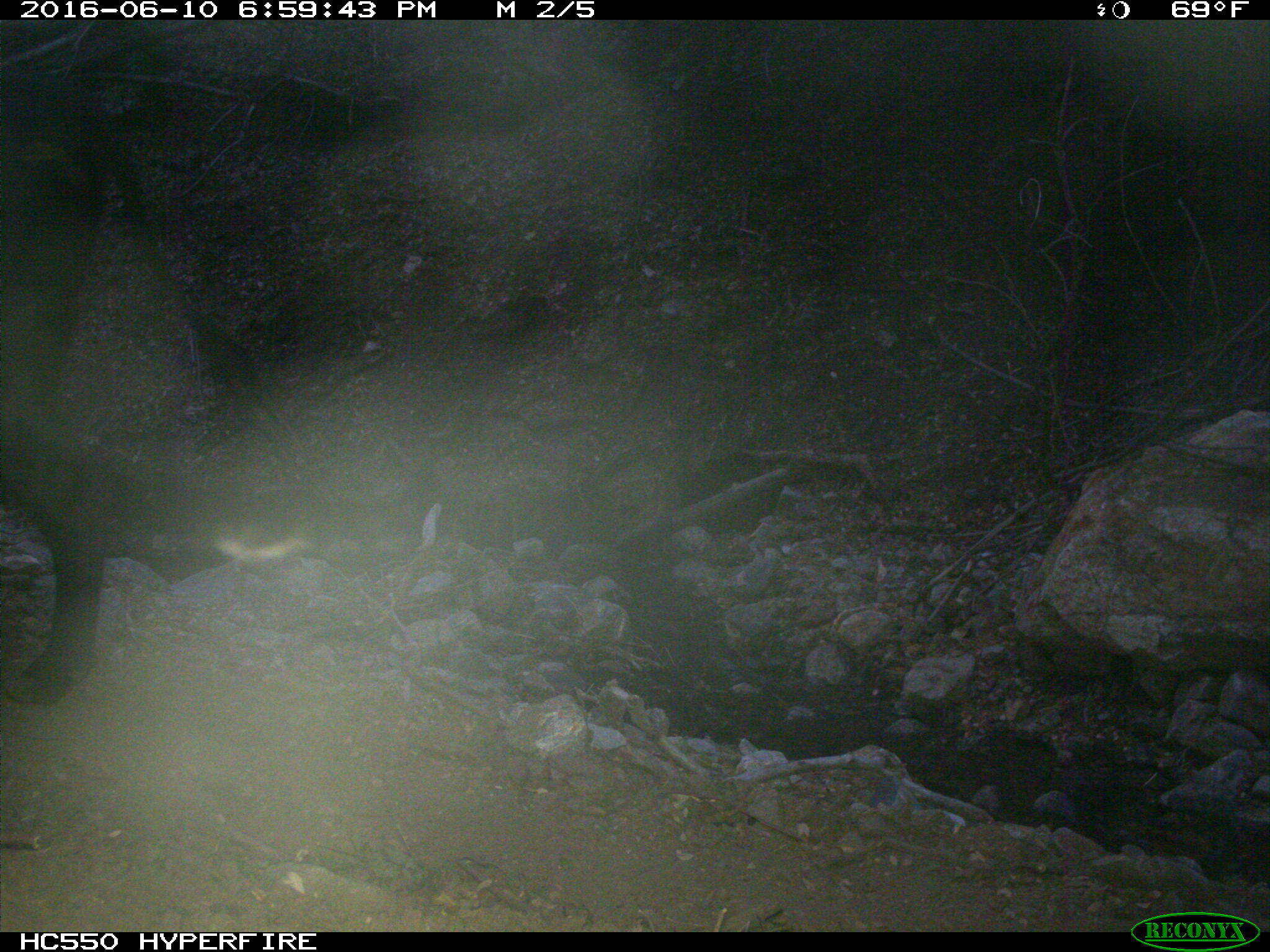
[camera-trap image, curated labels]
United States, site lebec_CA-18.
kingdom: Animalia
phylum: Chordata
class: Mammalia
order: Artiodactyla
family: Bovidae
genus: Bos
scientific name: Bos taurus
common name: domestic cow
Bos taurus (domestic cow).